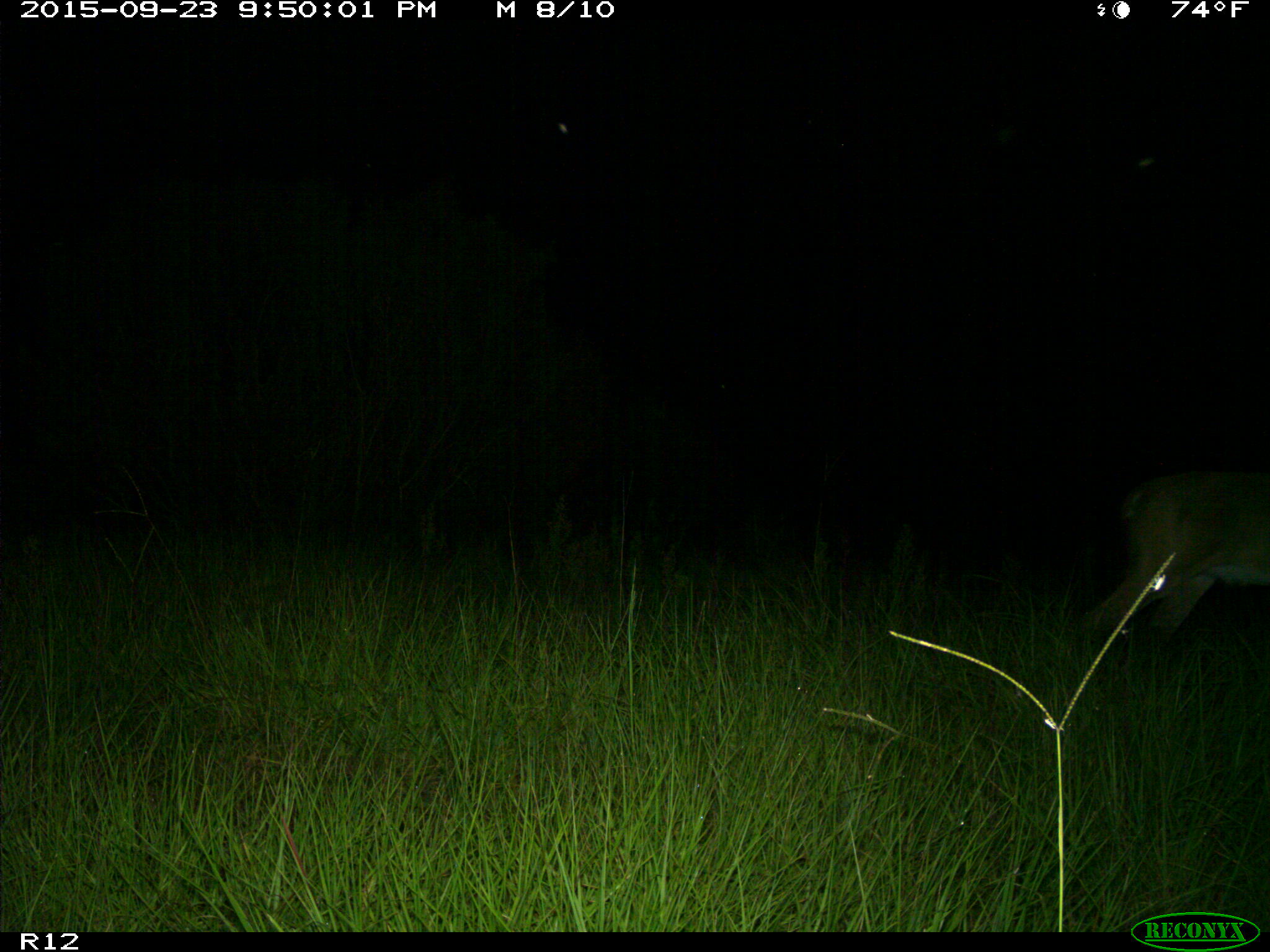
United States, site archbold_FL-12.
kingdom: Animalia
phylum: Chordata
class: Mammalia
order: Artiodactyla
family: Cervidae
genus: Odocoileus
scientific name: Odocoileus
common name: deer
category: unidentified deer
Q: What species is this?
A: Unidentified deer (deer) (Odocoileus).